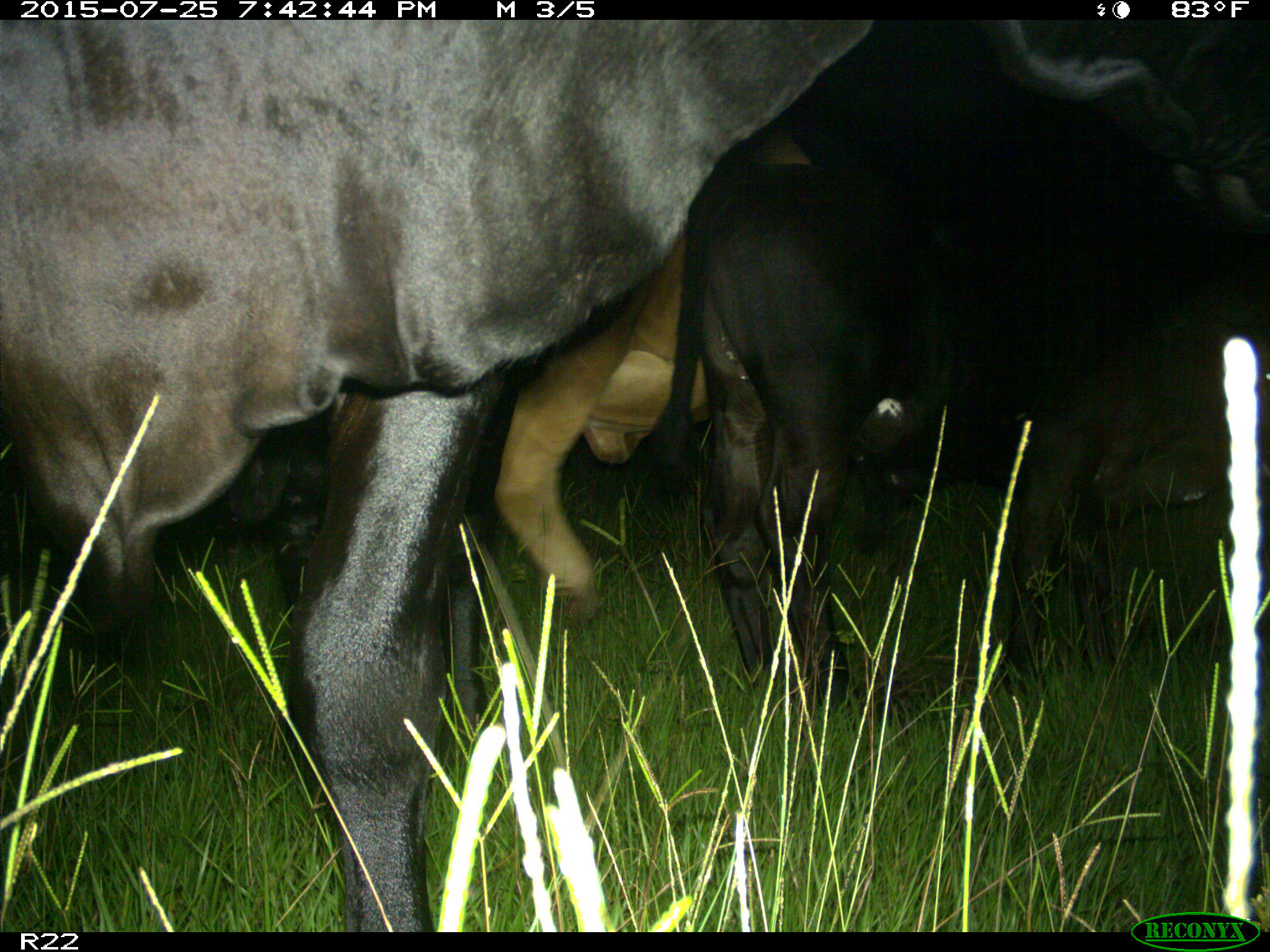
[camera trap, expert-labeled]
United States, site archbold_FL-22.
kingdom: Animalia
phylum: Chordata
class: Mammalia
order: Artiodactyla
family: Bovidae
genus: Bos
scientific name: Bos taurus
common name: domestic cow